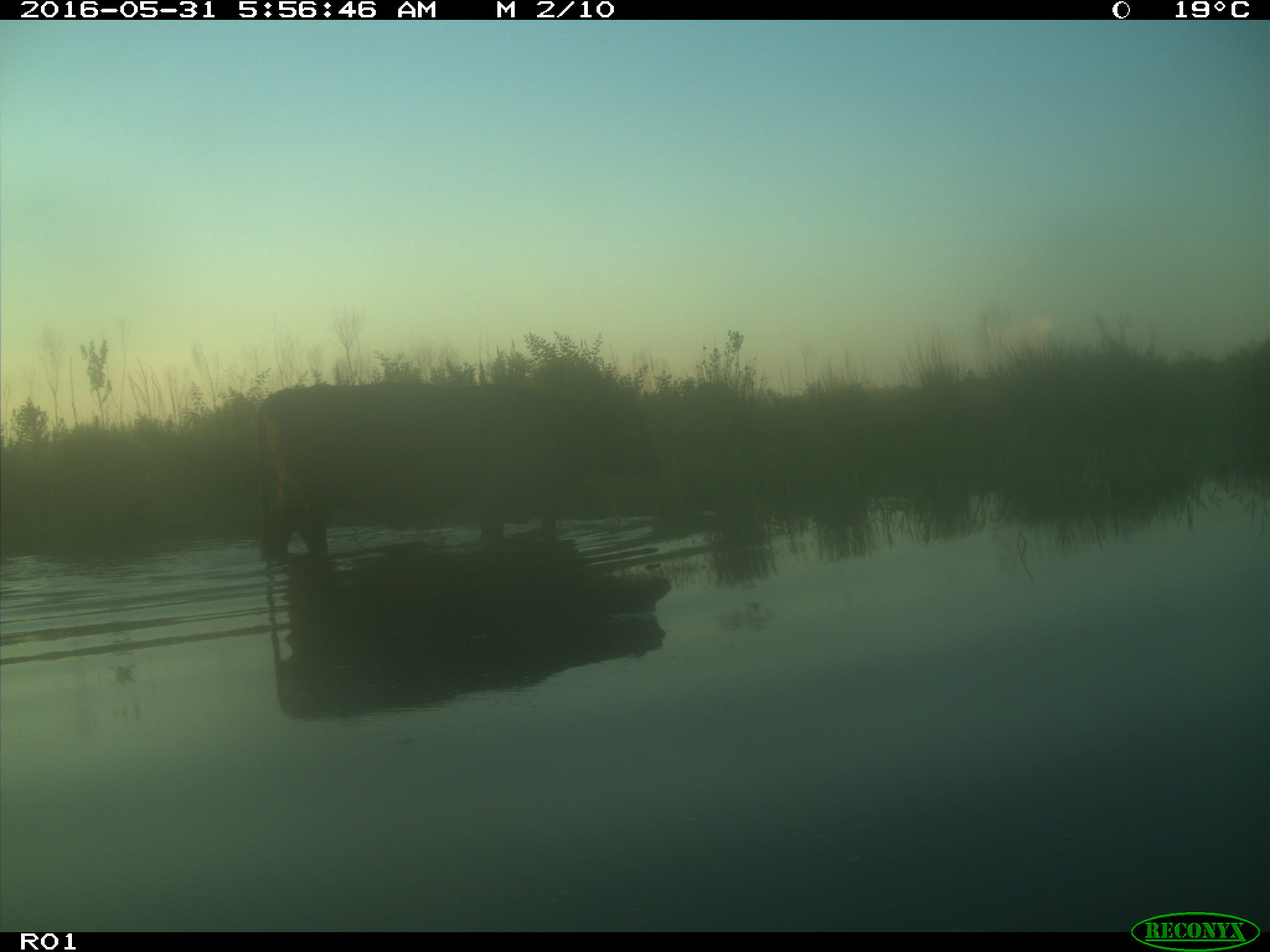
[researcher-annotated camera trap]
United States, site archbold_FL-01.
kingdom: Animalia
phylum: Chordata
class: Mammalia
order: Artiodactyla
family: Bovidae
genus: Bos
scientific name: Bos taurus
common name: domestic cow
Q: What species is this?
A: Bos taurus (domestic cow).